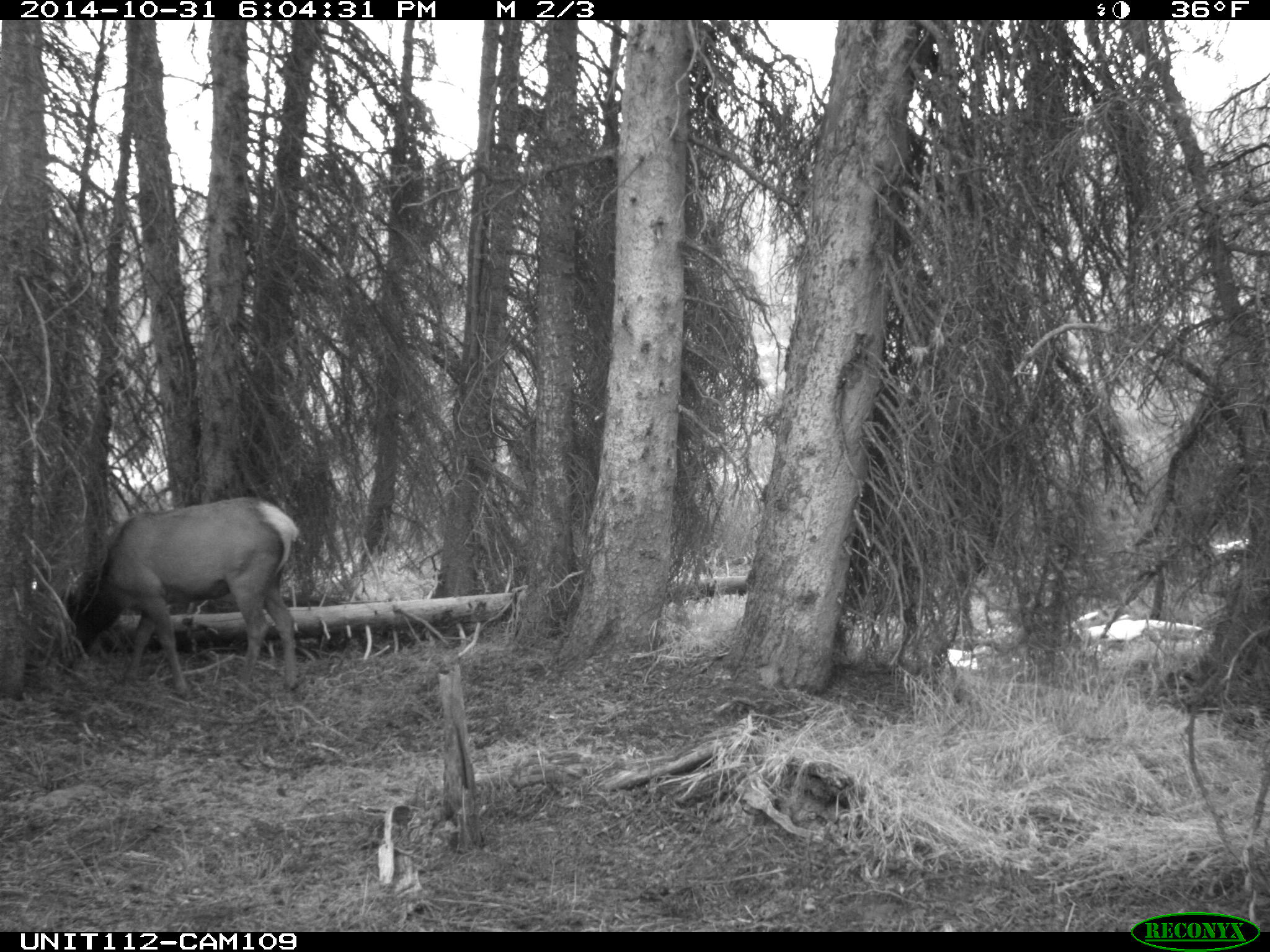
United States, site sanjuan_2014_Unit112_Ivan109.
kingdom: Animalia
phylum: Chordata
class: Mammalia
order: Artiodactyla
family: Cervidae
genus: Cervus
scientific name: Cervus elaphus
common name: red deer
Cervus elaphus (red deer).